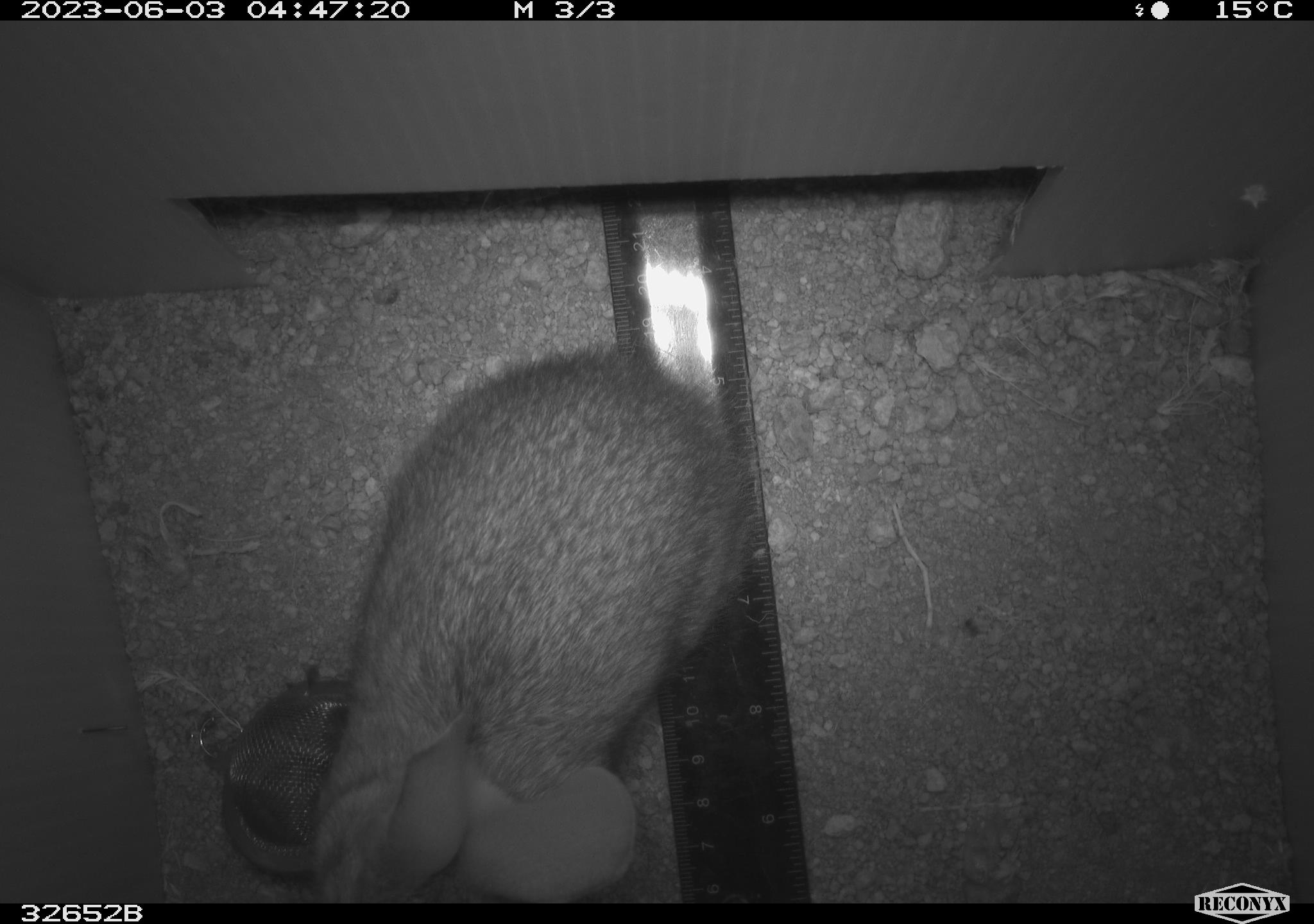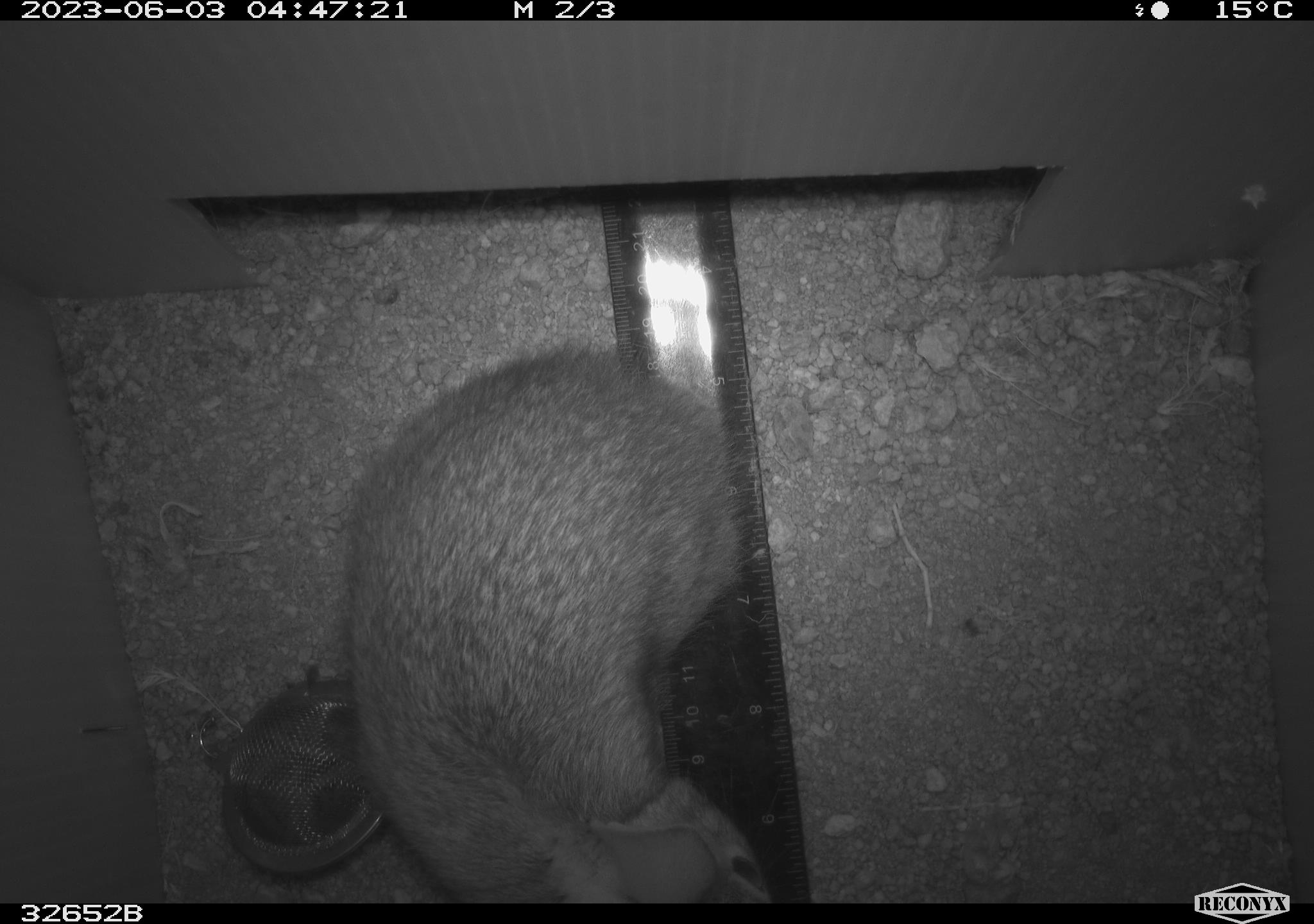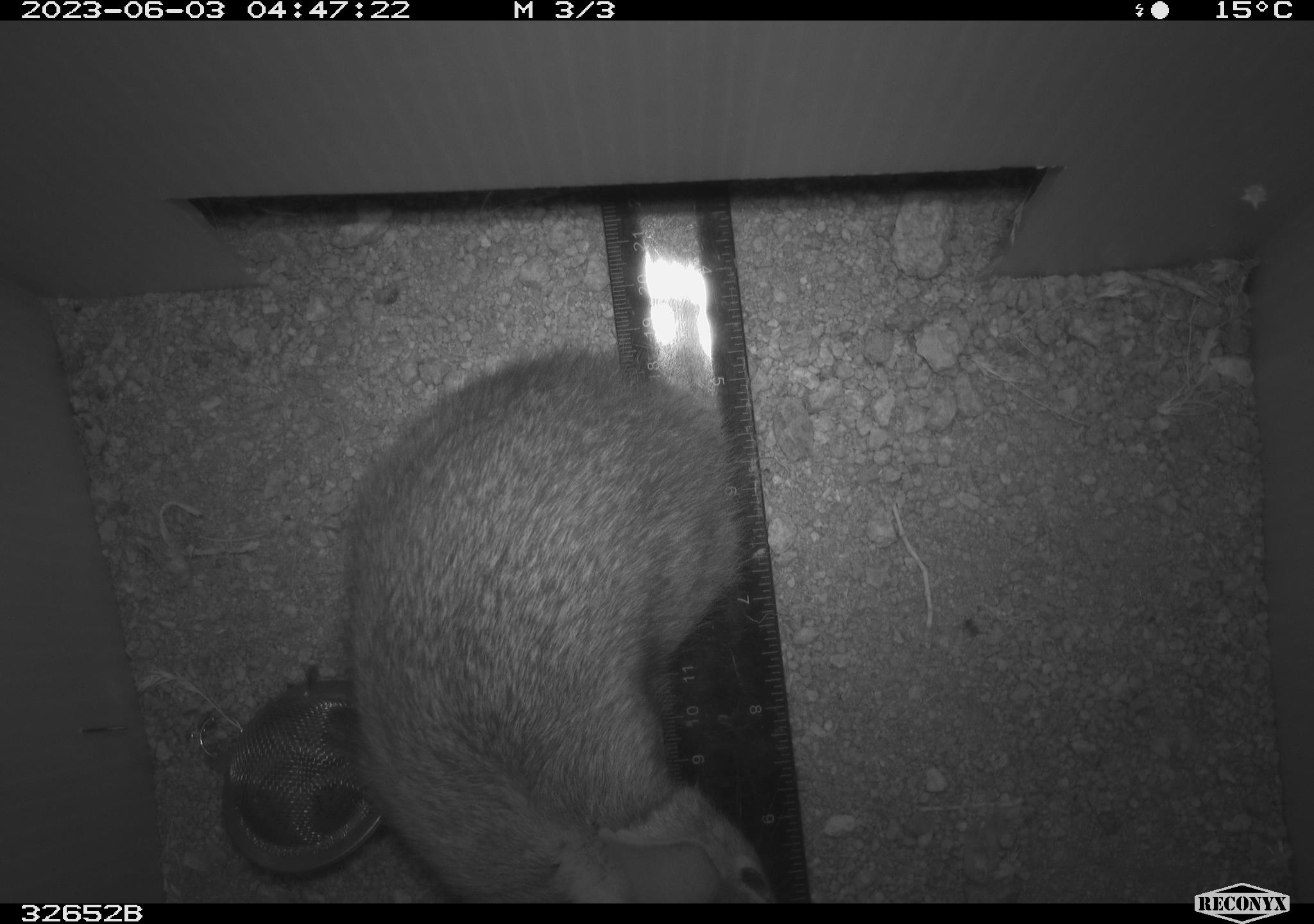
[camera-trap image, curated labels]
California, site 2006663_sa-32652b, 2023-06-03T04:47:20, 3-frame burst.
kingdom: Animalia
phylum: Chordata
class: Mammalia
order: Lagomorpha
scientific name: Lagomorpha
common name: hares, rabbits, and pikas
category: lagomorpha order